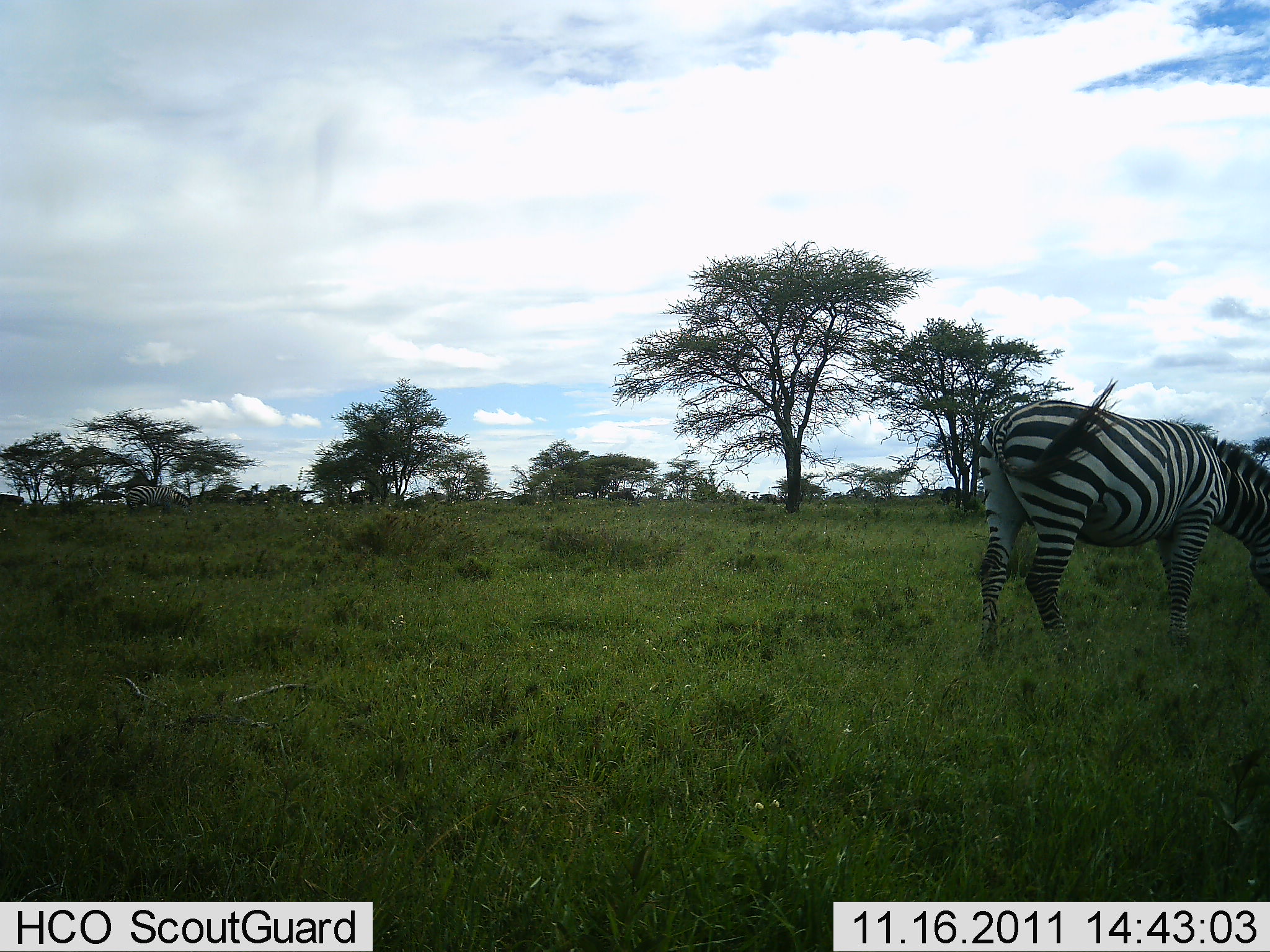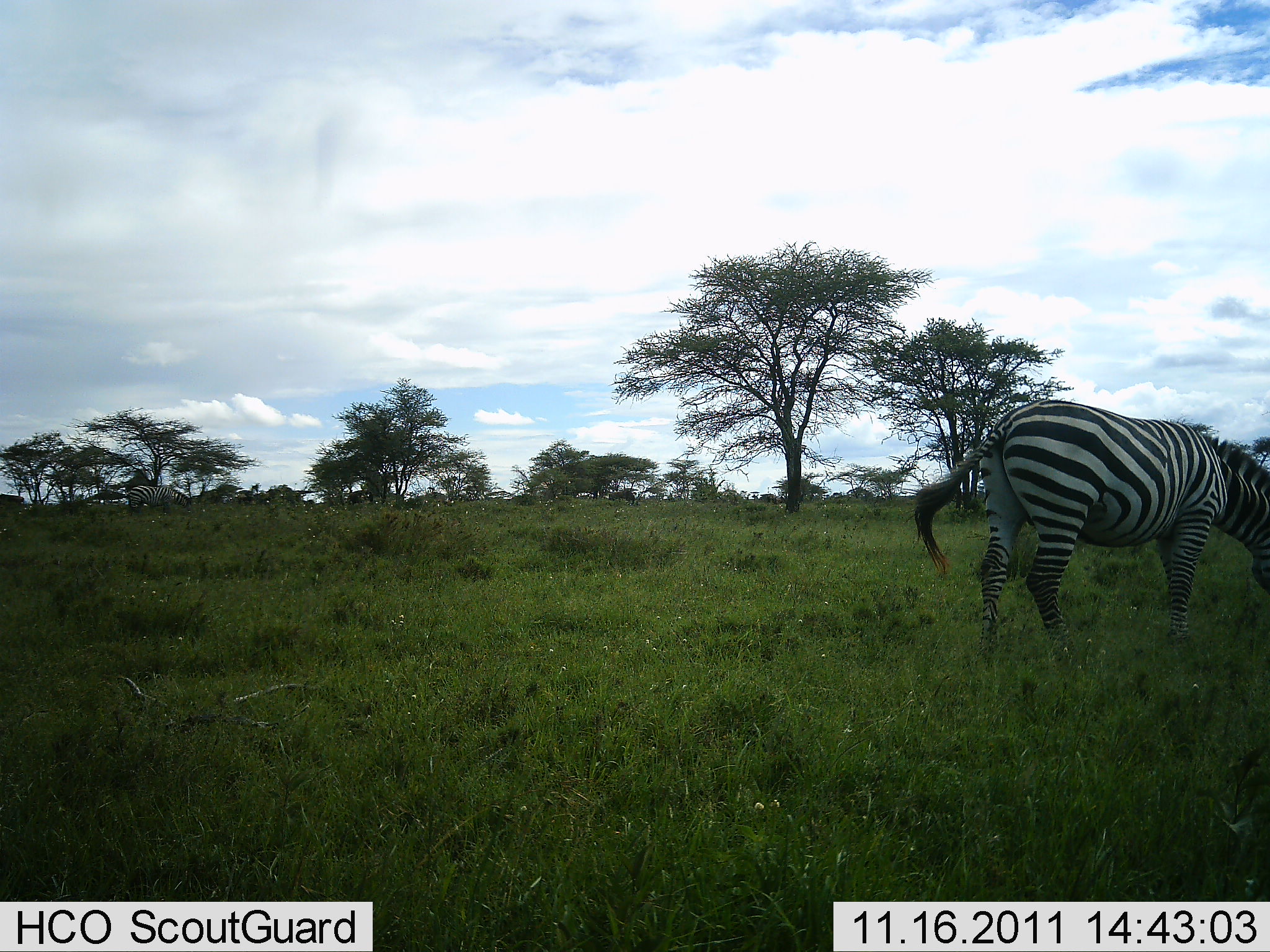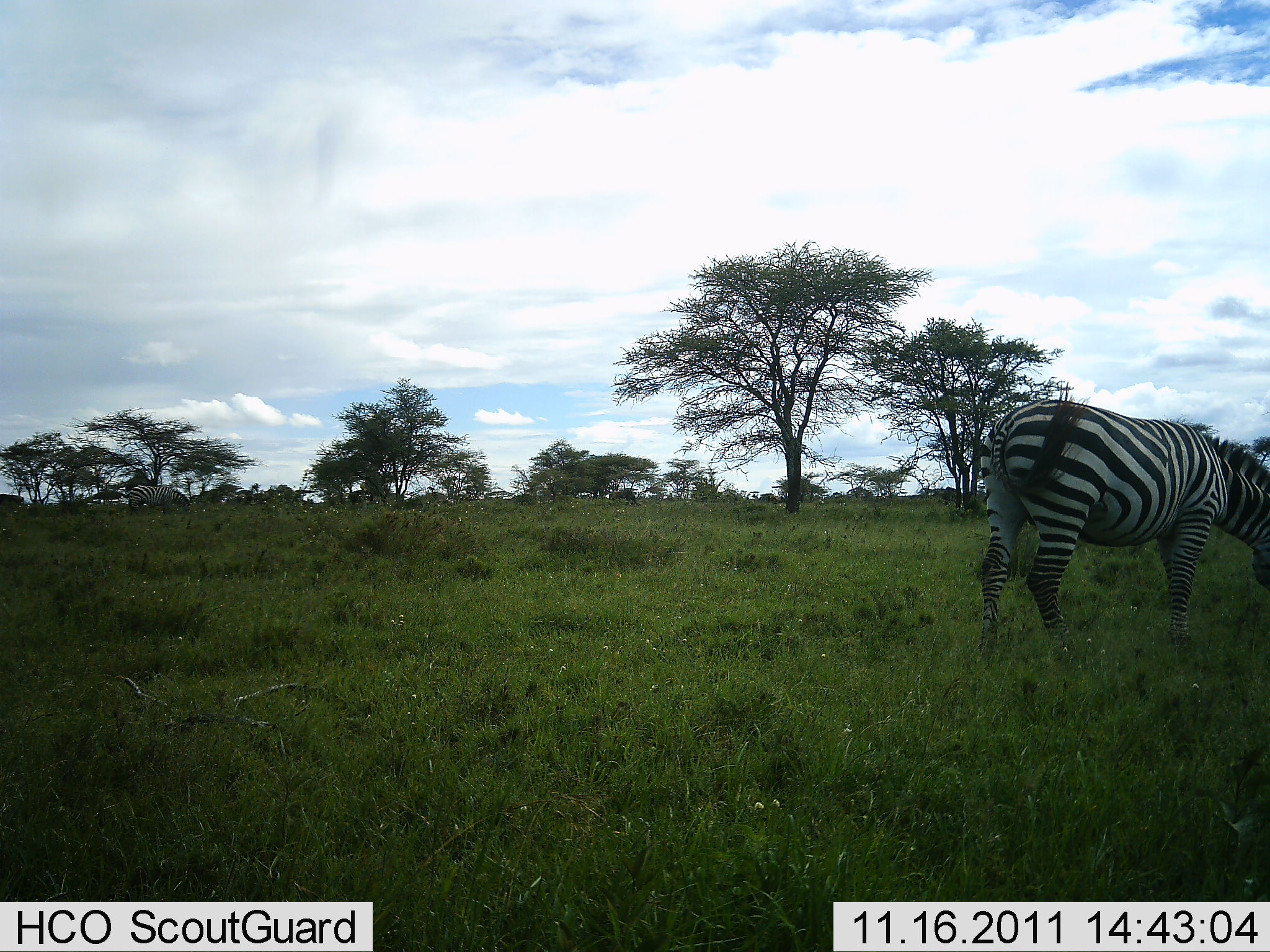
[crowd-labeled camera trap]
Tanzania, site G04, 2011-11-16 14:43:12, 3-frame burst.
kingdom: Animalia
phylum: Chordata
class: Mammalia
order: Perissodactyla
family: Equidae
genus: Equus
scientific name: Equus quagga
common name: plains zebra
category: zebra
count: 2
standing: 50%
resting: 0%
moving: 0%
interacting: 0%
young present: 0%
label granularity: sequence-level